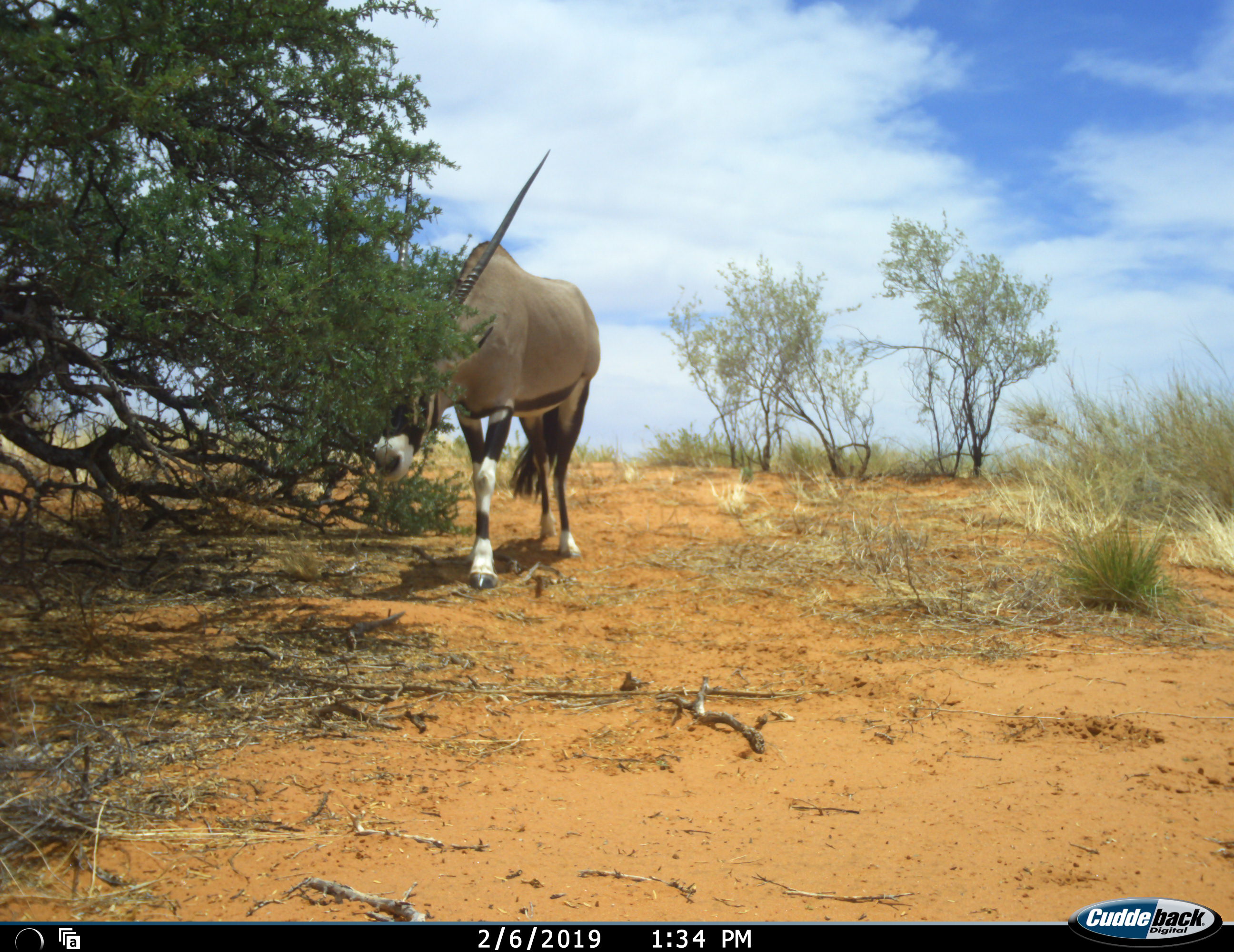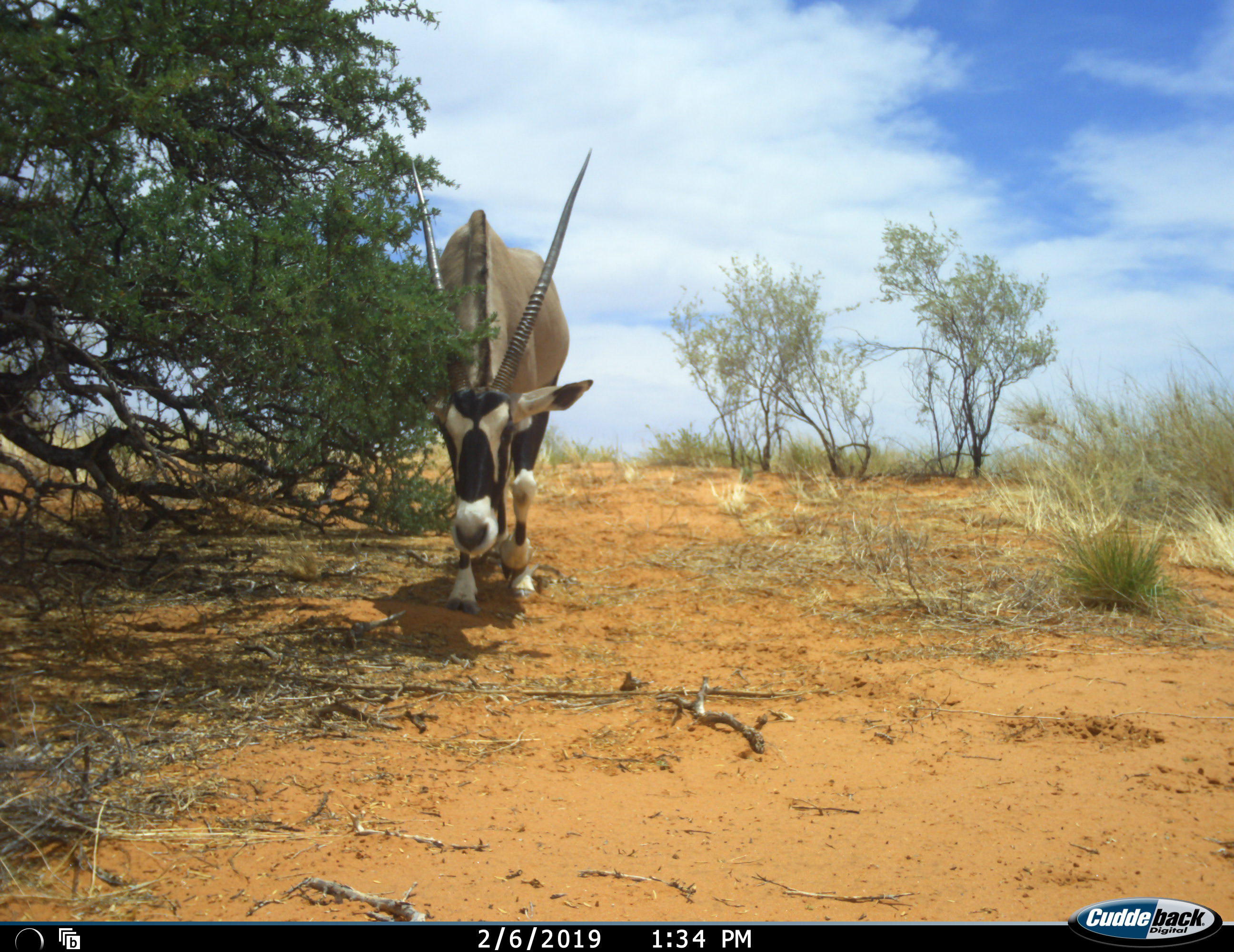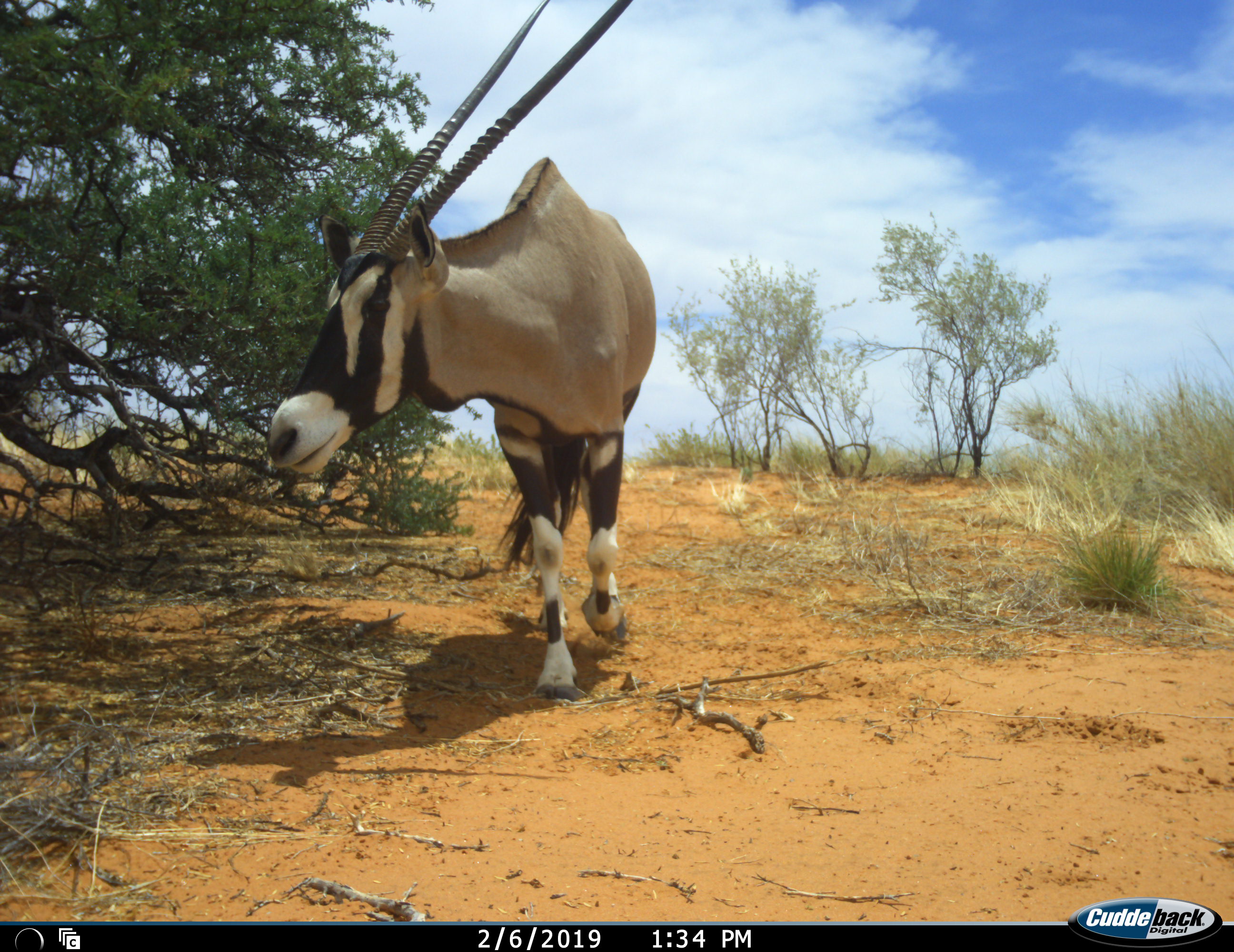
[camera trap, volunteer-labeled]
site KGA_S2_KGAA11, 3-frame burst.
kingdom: Animalia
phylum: Chordata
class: Mammalia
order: Artiodactyla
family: Bovidae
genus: Oryx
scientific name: Oryx gazella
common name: gemsbok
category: oryx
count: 1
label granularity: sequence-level